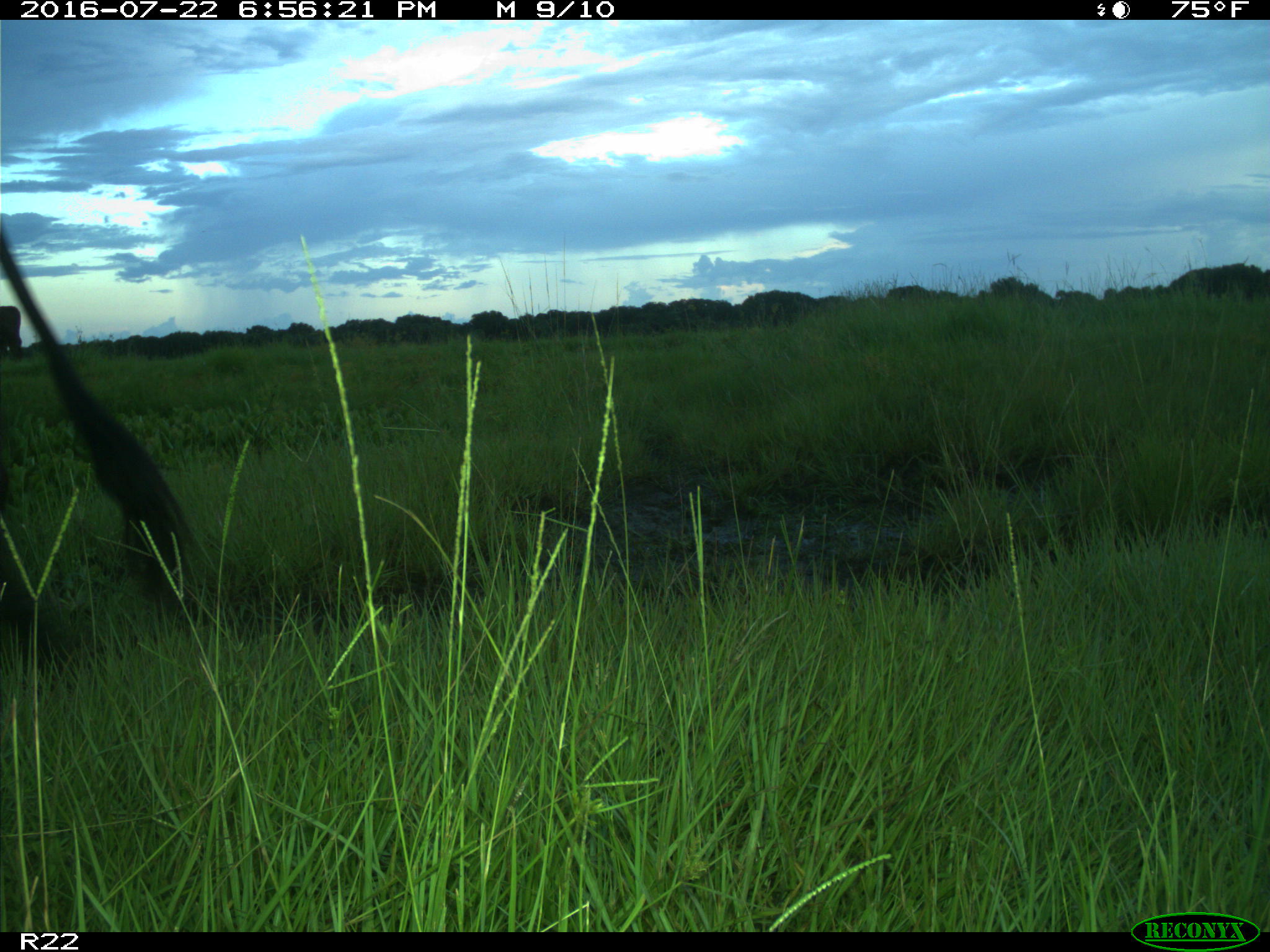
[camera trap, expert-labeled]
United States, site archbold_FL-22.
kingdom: Animalia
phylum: Chordata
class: Mammalia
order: Artiodactyla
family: Bovidae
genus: Bos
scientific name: Bos taurus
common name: domestic cow